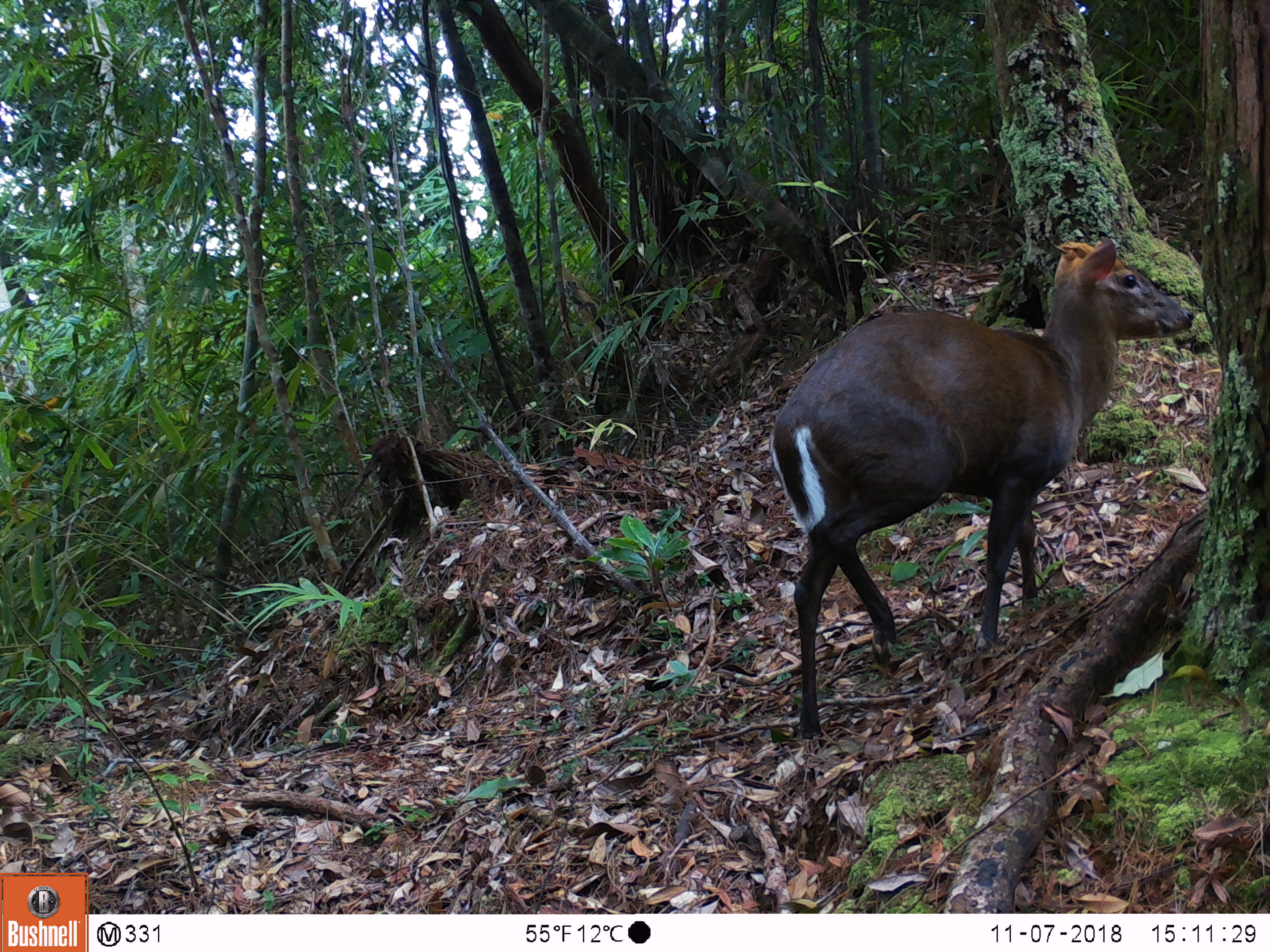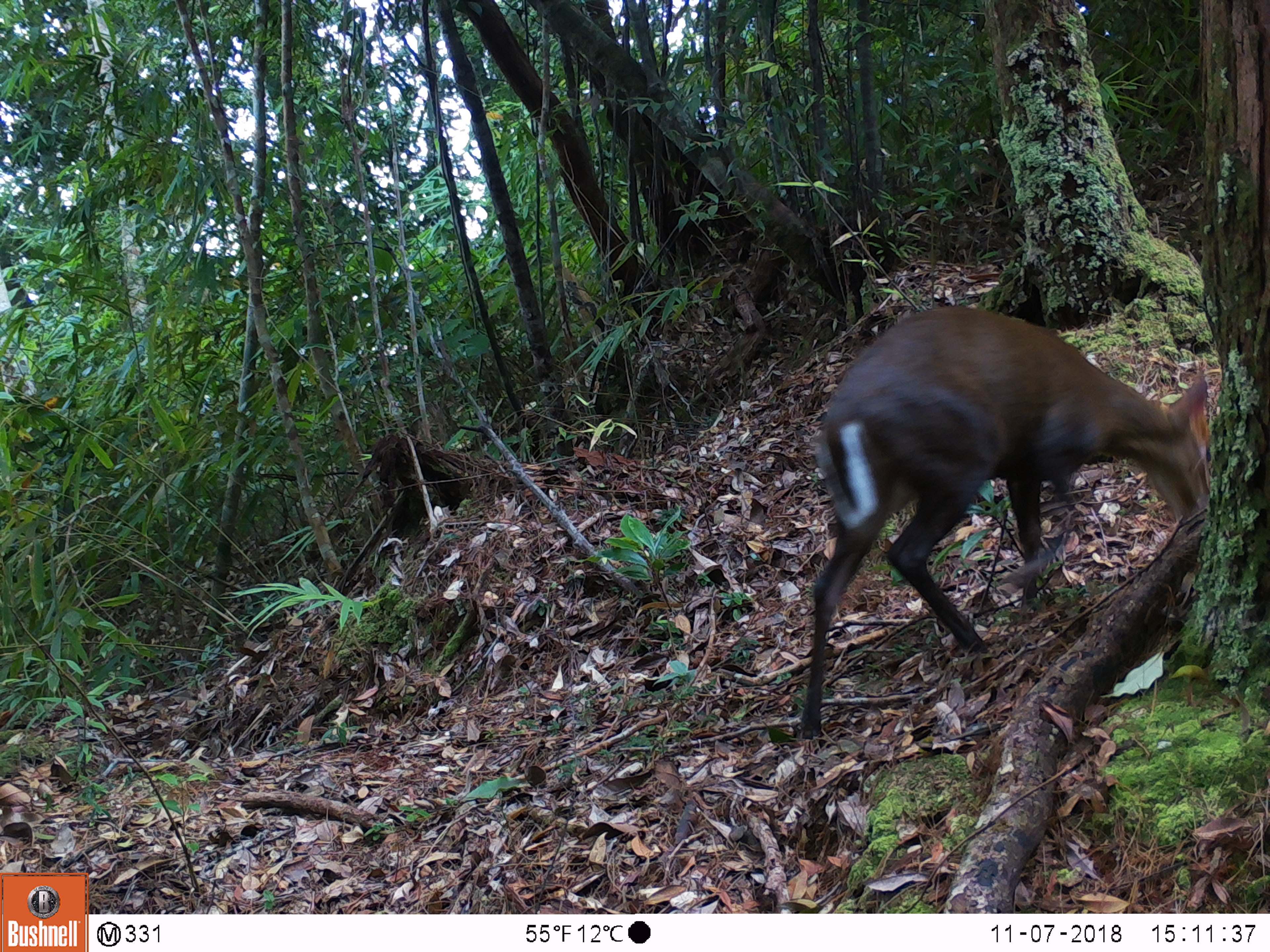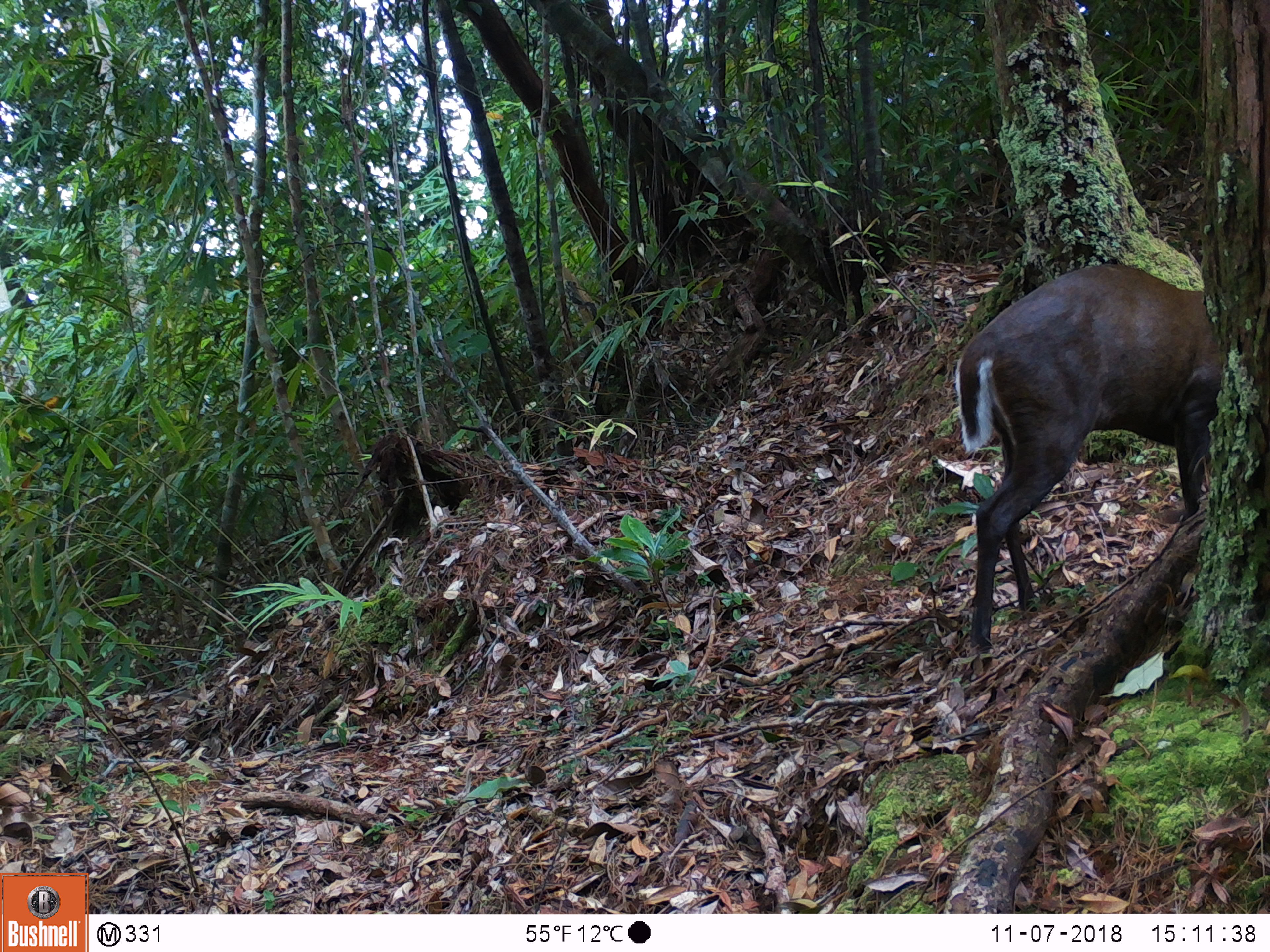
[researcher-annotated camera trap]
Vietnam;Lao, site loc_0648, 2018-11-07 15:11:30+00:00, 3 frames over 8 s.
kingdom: Animalia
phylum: Chordata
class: Mammalia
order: Artiodactyla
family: Cervidae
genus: Muntiacus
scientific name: Muntiacus rooseveltorum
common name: roosevelt's muntjac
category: roosevelts muntjac group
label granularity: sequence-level